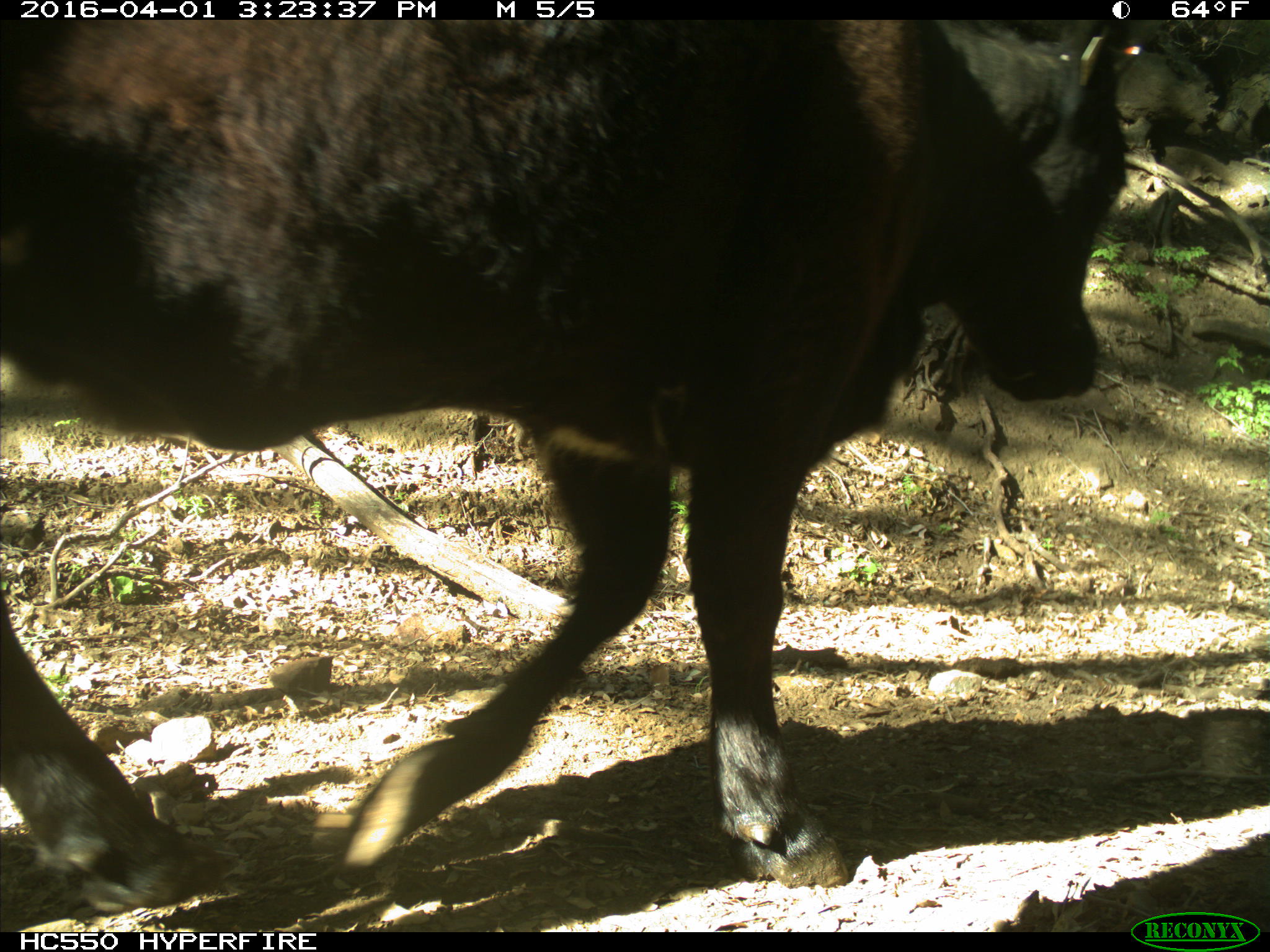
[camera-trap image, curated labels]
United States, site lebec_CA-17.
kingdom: Animalia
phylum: Chordata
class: Mammalia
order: Artiodactyla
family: Bovidae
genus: Bos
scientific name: Bos taurus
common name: domestic cow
Bos taurus (domestic cow).